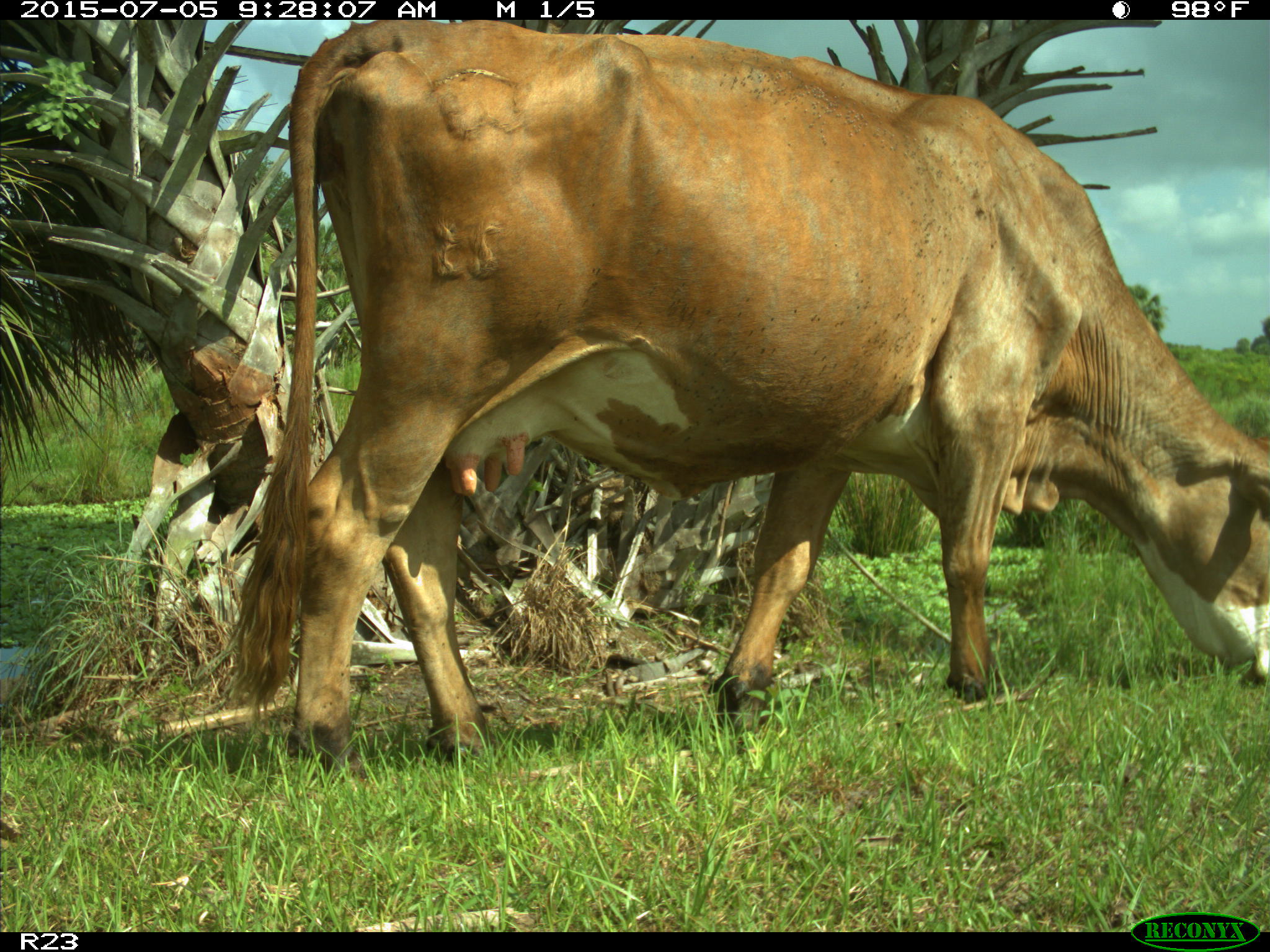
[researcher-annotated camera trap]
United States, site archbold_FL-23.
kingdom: Animalia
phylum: Chordata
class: Mammalia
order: Artiodactyla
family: Bovidae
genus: Bos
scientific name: Bos taurus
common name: domestic cow